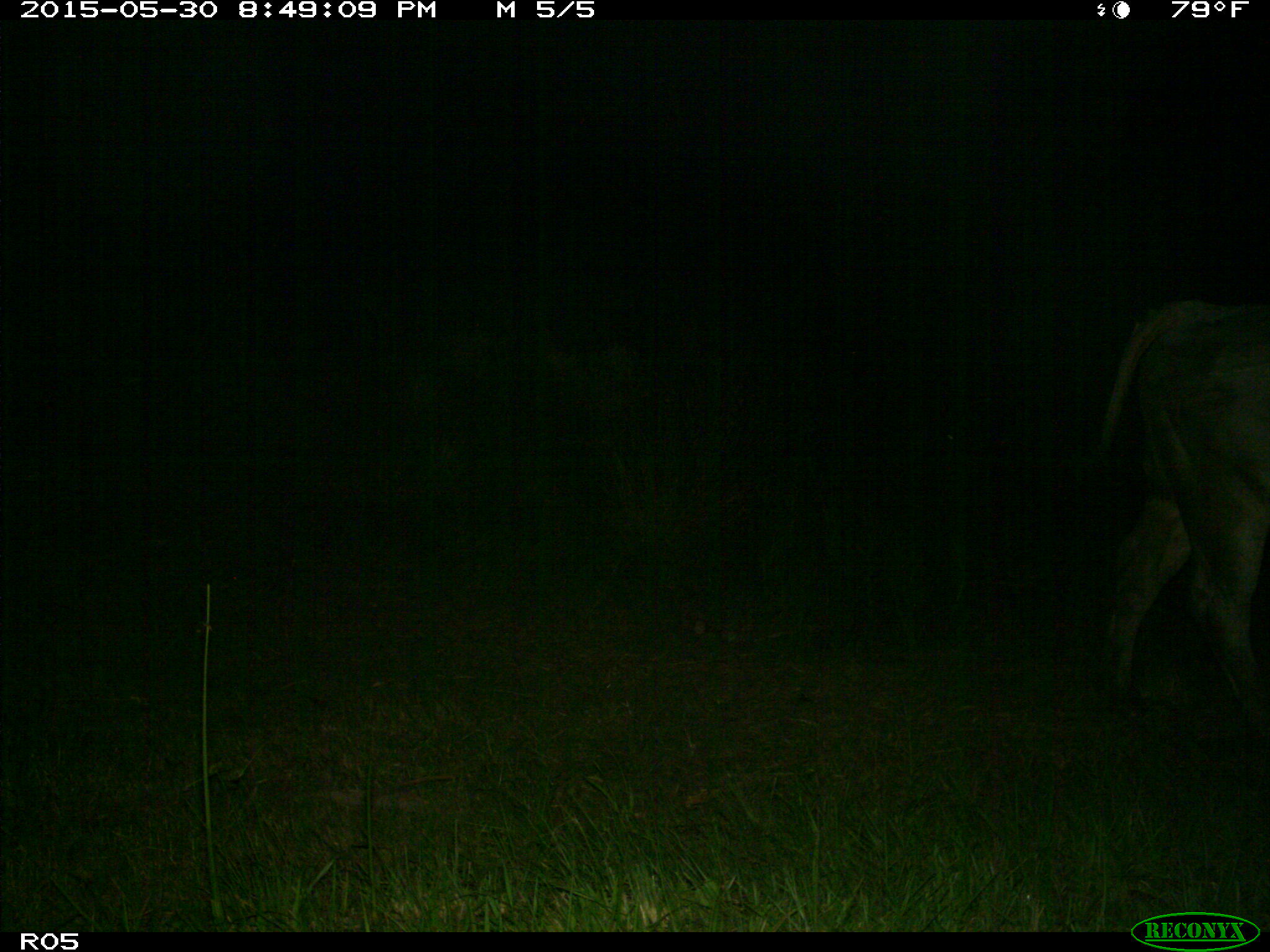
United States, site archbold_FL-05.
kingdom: Animalia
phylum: Chordata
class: Mammalia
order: Artiodactyla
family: Bovidae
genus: Bos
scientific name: Bos taurus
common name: domestic cow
Bos taurus (domestic cow).